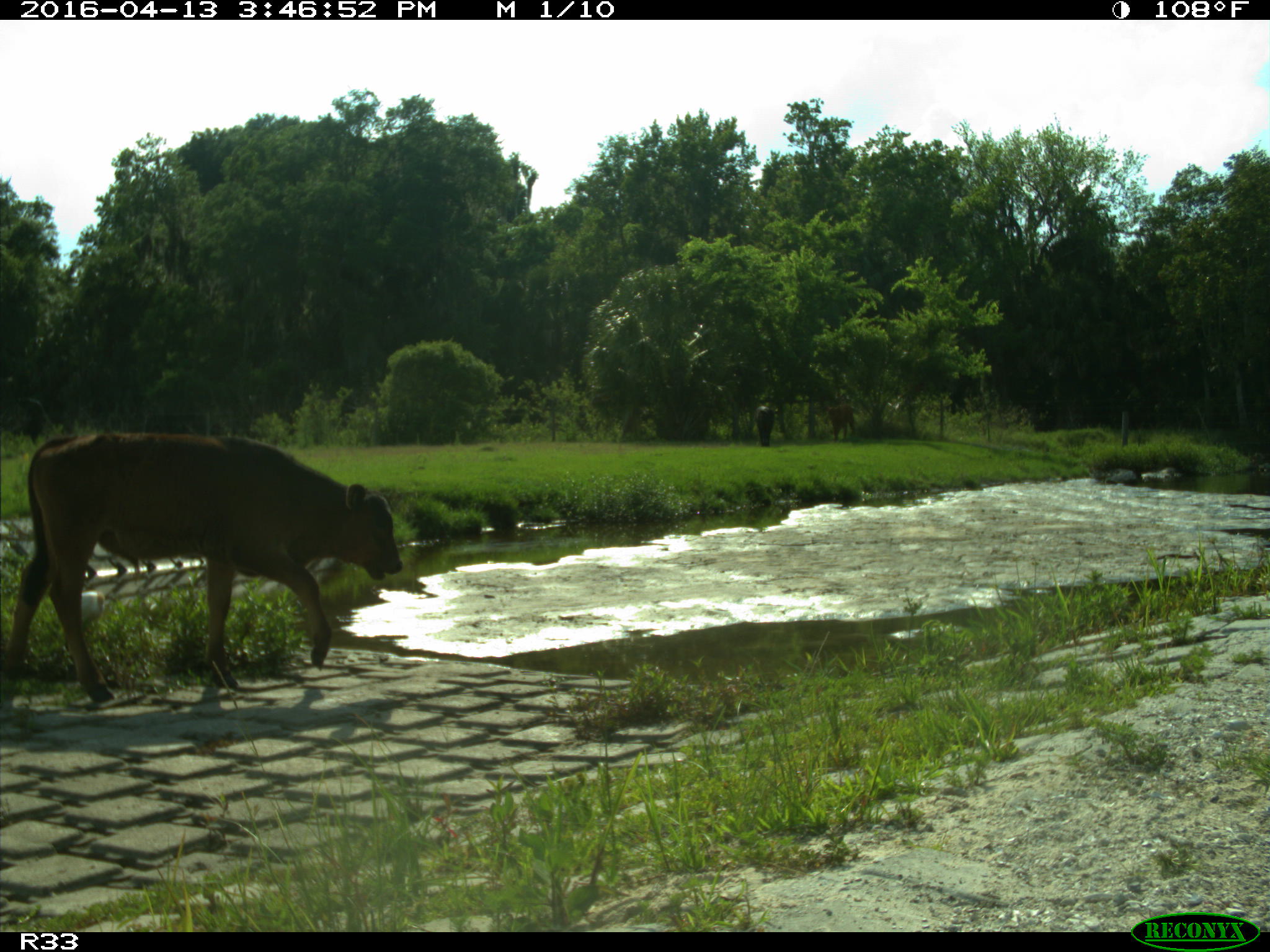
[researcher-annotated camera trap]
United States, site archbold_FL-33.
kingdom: Animalia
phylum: Chordata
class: Mammalia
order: Artiodactyla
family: Bovidae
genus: Bos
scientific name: Bos taurus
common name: domestic cow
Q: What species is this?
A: Bos taurus (domestic cow).